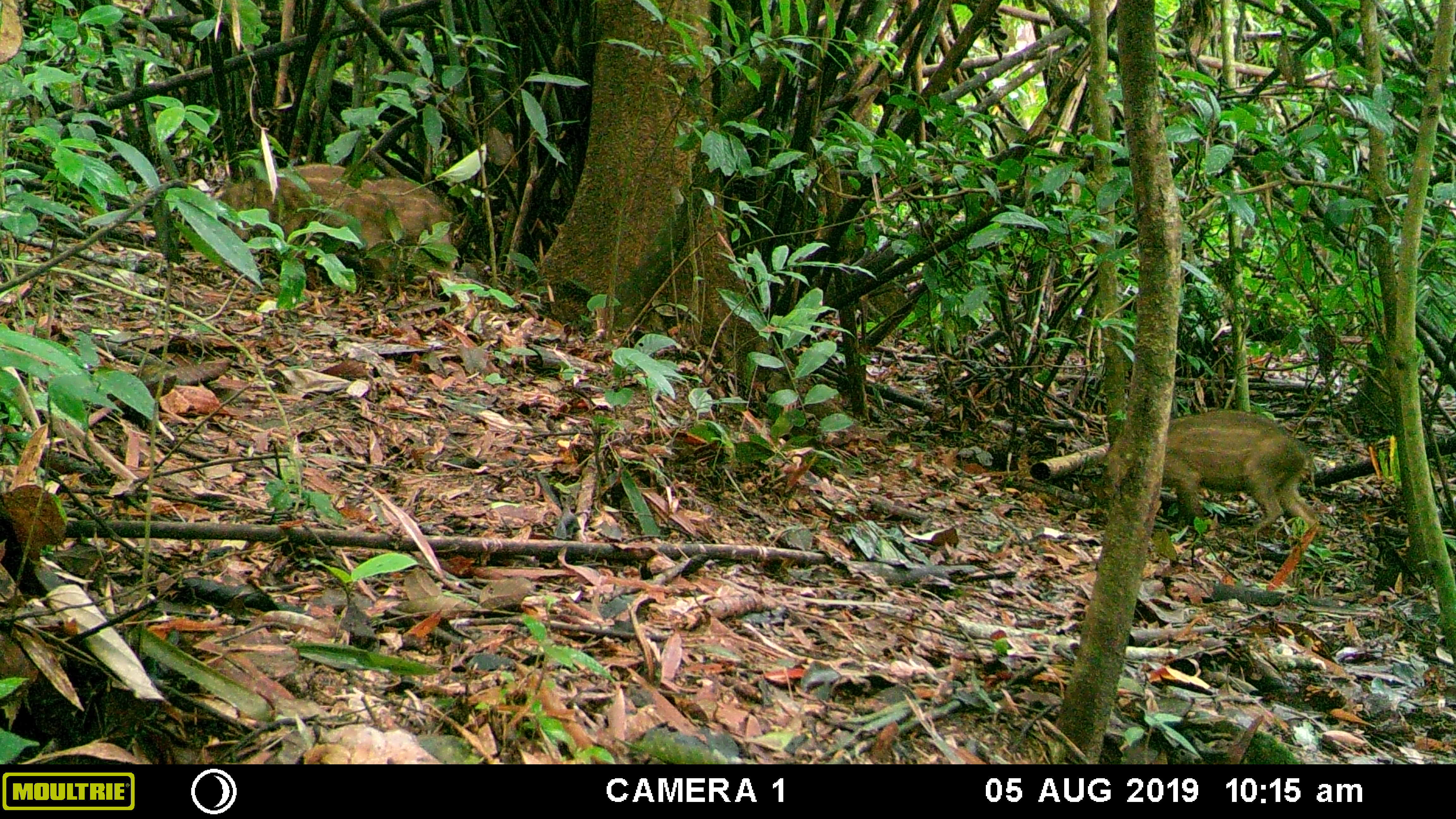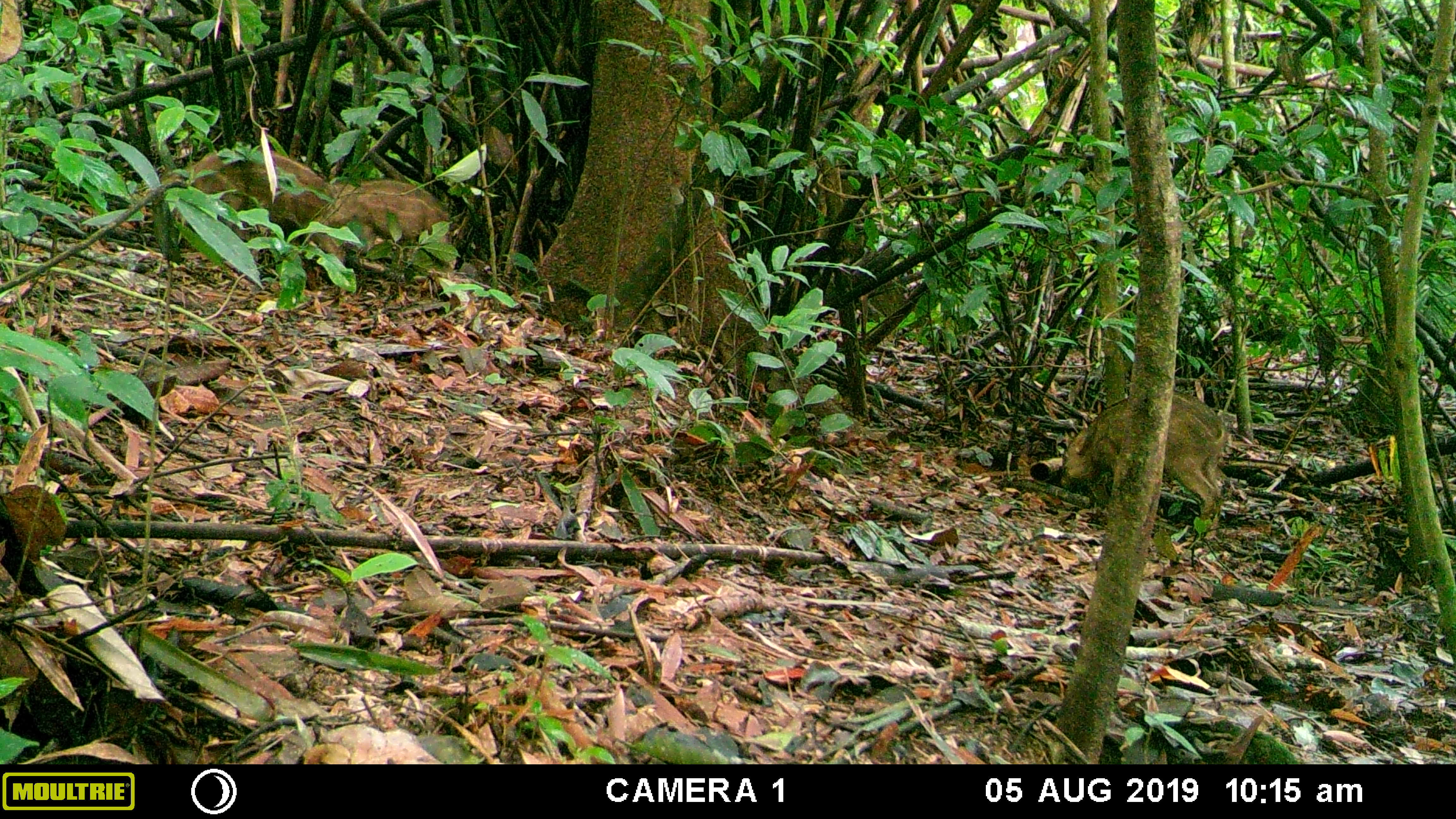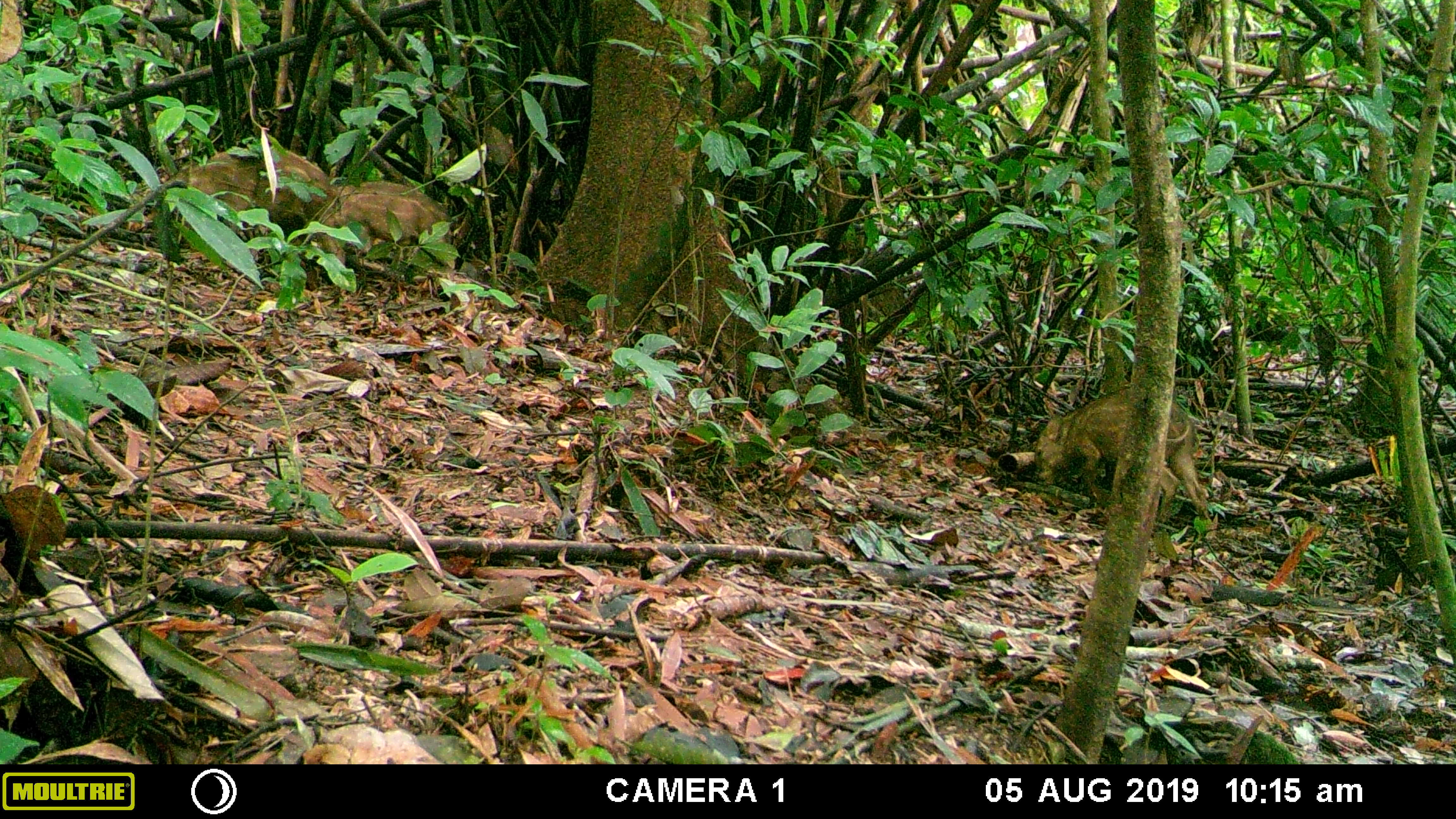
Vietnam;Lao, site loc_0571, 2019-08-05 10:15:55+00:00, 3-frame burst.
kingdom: Animalia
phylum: Chordata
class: Mammalia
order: Artiodactyla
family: Suidae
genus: Sus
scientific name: Sus scrofa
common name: eurasian wild pig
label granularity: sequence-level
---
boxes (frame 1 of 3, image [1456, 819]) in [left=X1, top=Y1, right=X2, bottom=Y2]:
eurasian wild pig: [left=1162, top=409, right=1319, bottom=537]; [left=221, top=163, right=393, bottom=270]; [left=373, top=177, right=458, bottom=268]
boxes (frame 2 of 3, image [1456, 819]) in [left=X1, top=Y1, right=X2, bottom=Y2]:
eurasian wild pig: [left=1060, top=390, right=1228, bottom=520]; [left=190, top=149, right=345, bottom=265]; [left=329, top=180, right=456, bottom=271]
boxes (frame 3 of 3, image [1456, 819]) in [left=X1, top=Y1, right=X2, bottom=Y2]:
eurasian wild pig: [left=1035, top=386, right=1209, bottom=520]; [left=186, top=148, right=345, bottom=264]; [left=334, top=181, right=456, bottom=269]